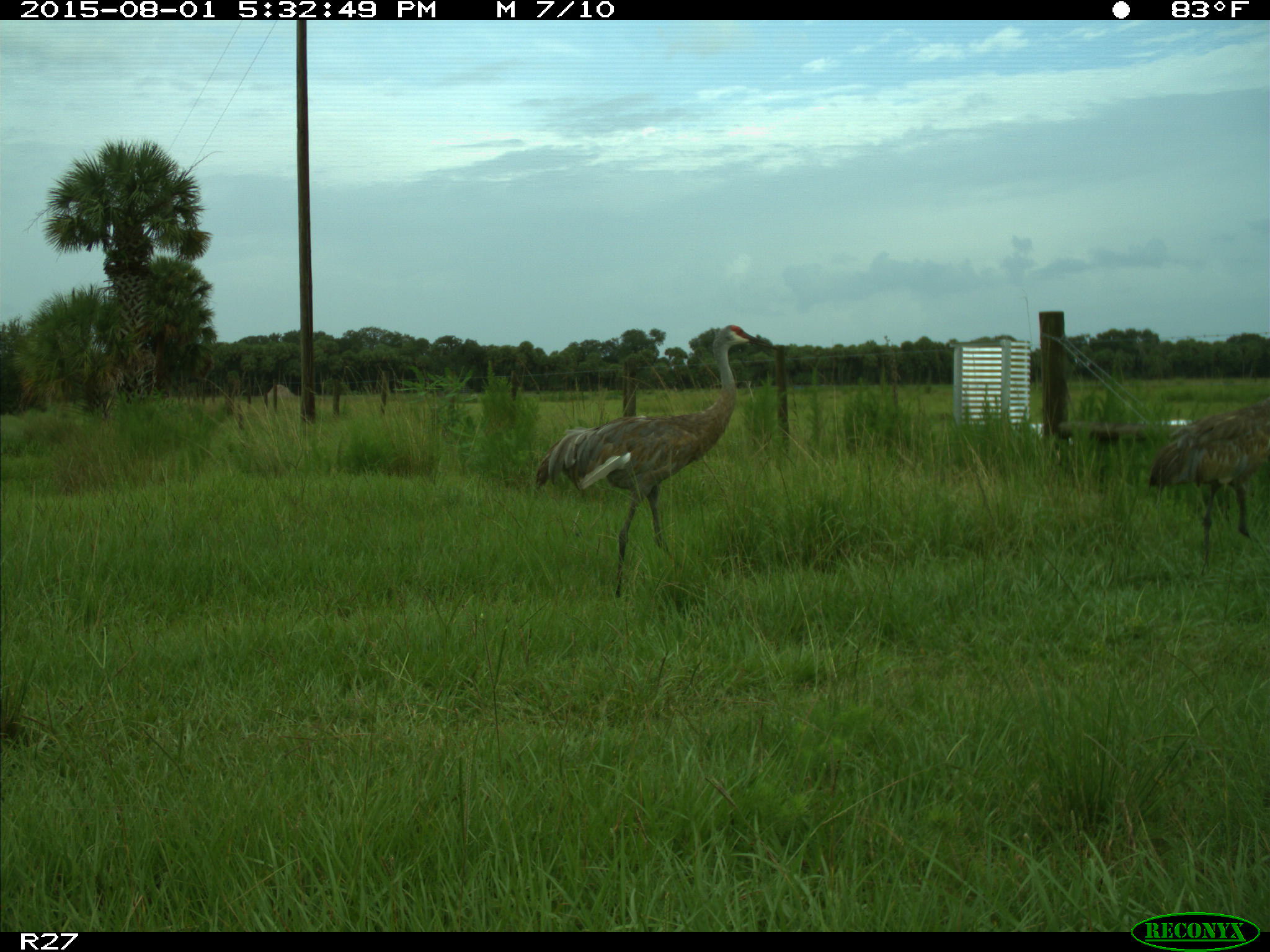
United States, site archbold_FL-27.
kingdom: Animalia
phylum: Chordata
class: Aves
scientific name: Aves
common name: birds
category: unidentified bird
Unidentified bird (birds) (Aves).